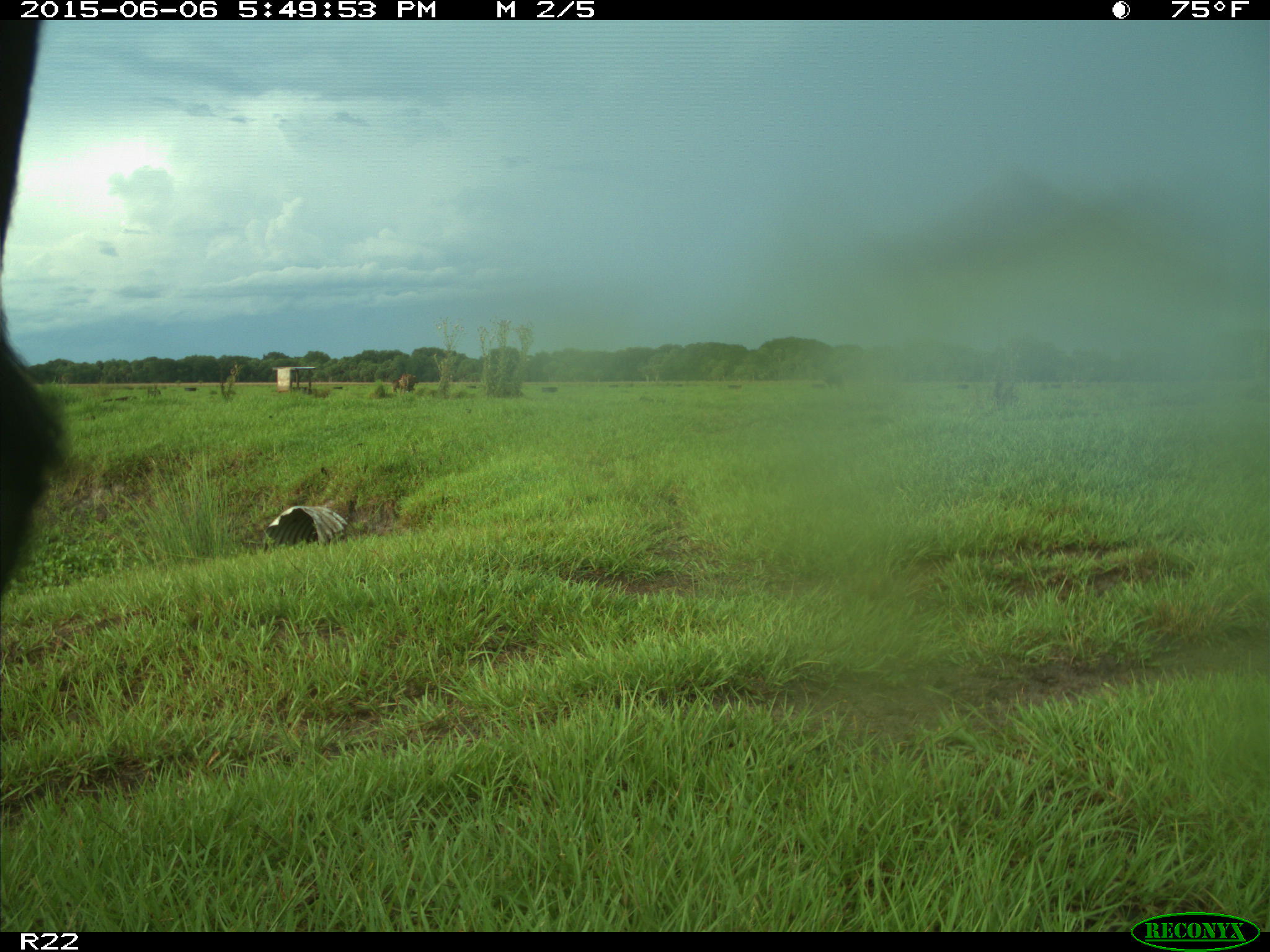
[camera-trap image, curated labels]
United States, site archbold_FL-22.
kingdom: Animalia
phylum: Chordata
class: Mammalia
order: Artiodactyla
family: Bovidae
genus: Bos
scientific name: Bos taurus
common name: domestic cow